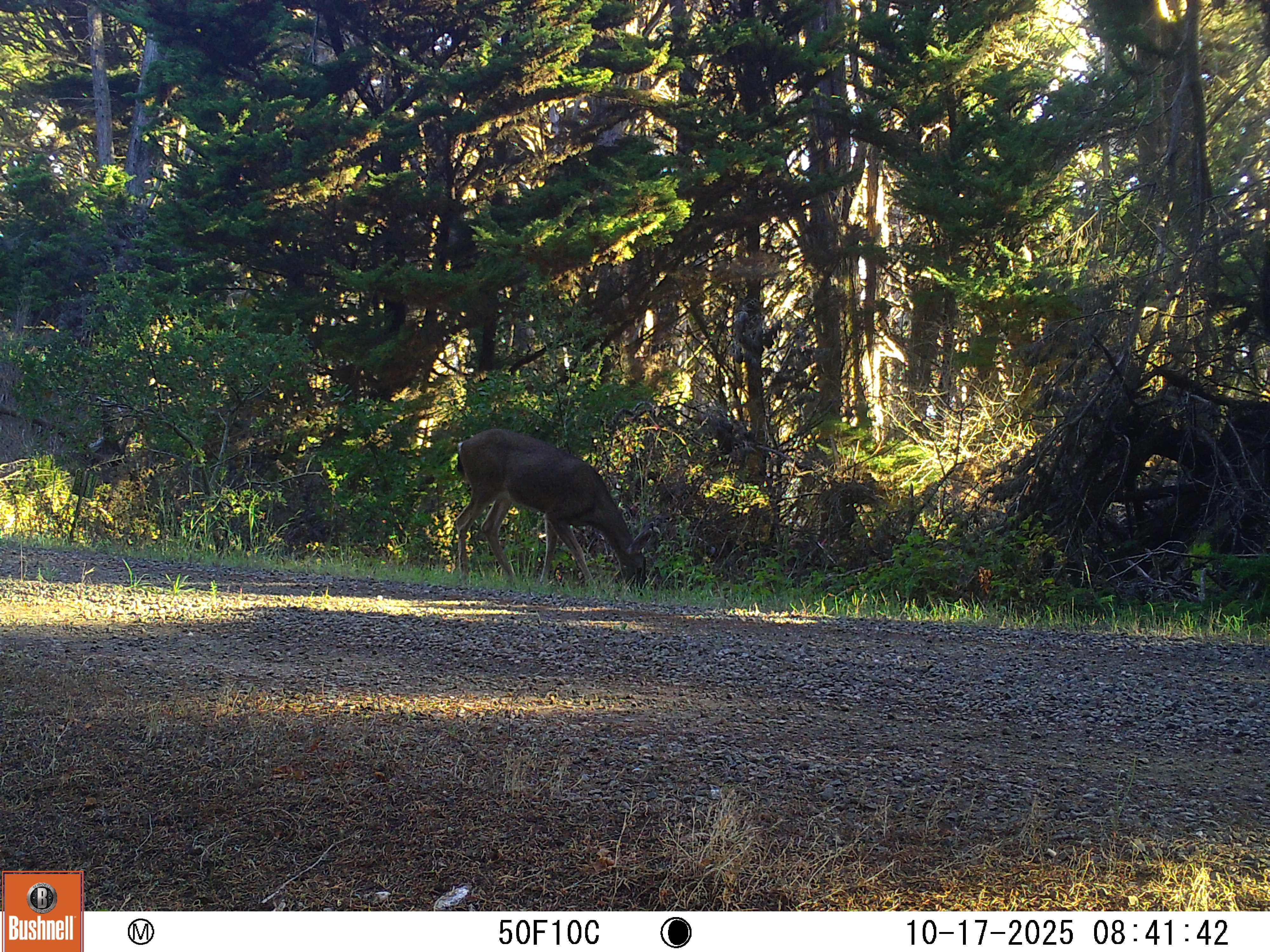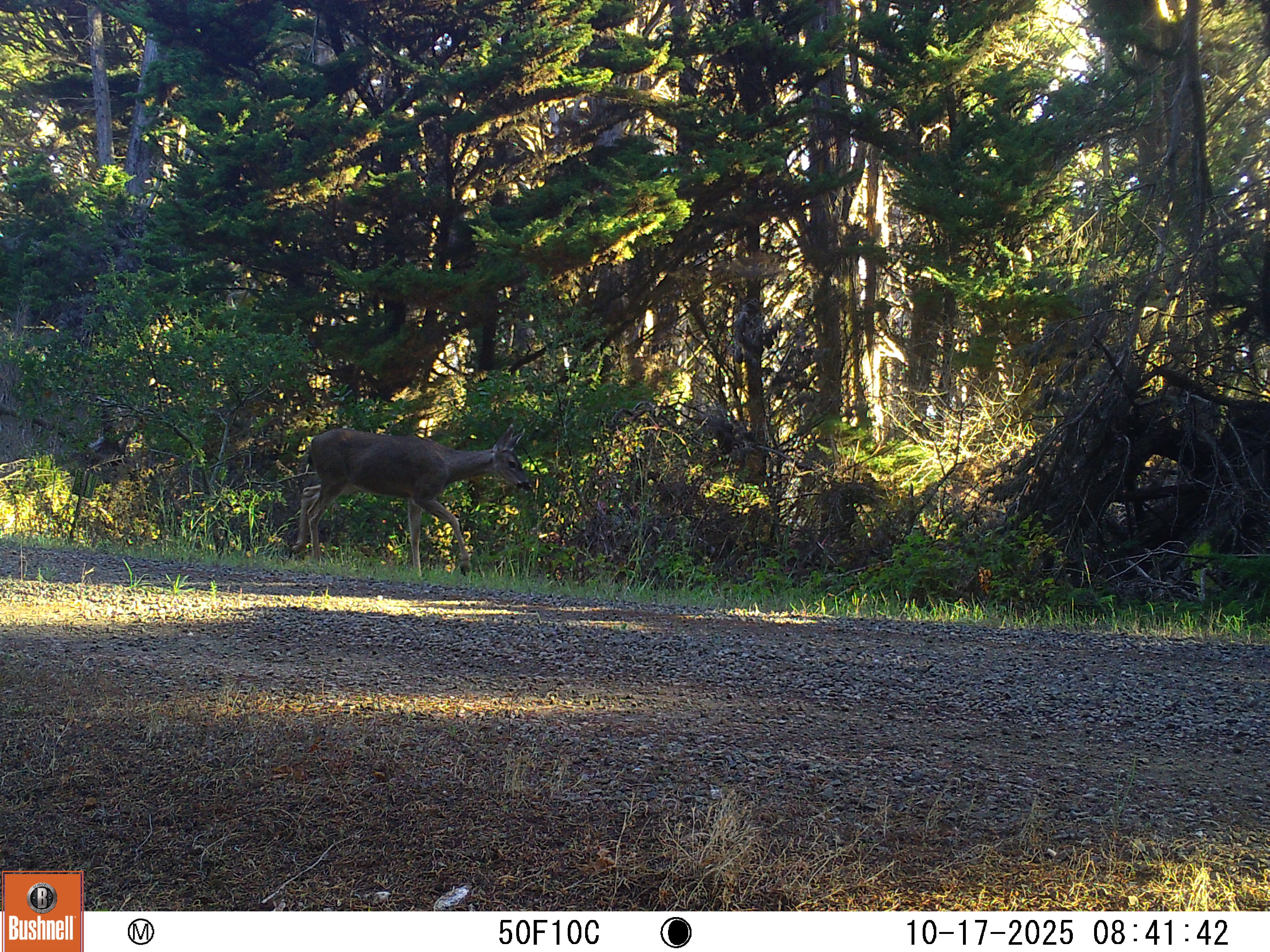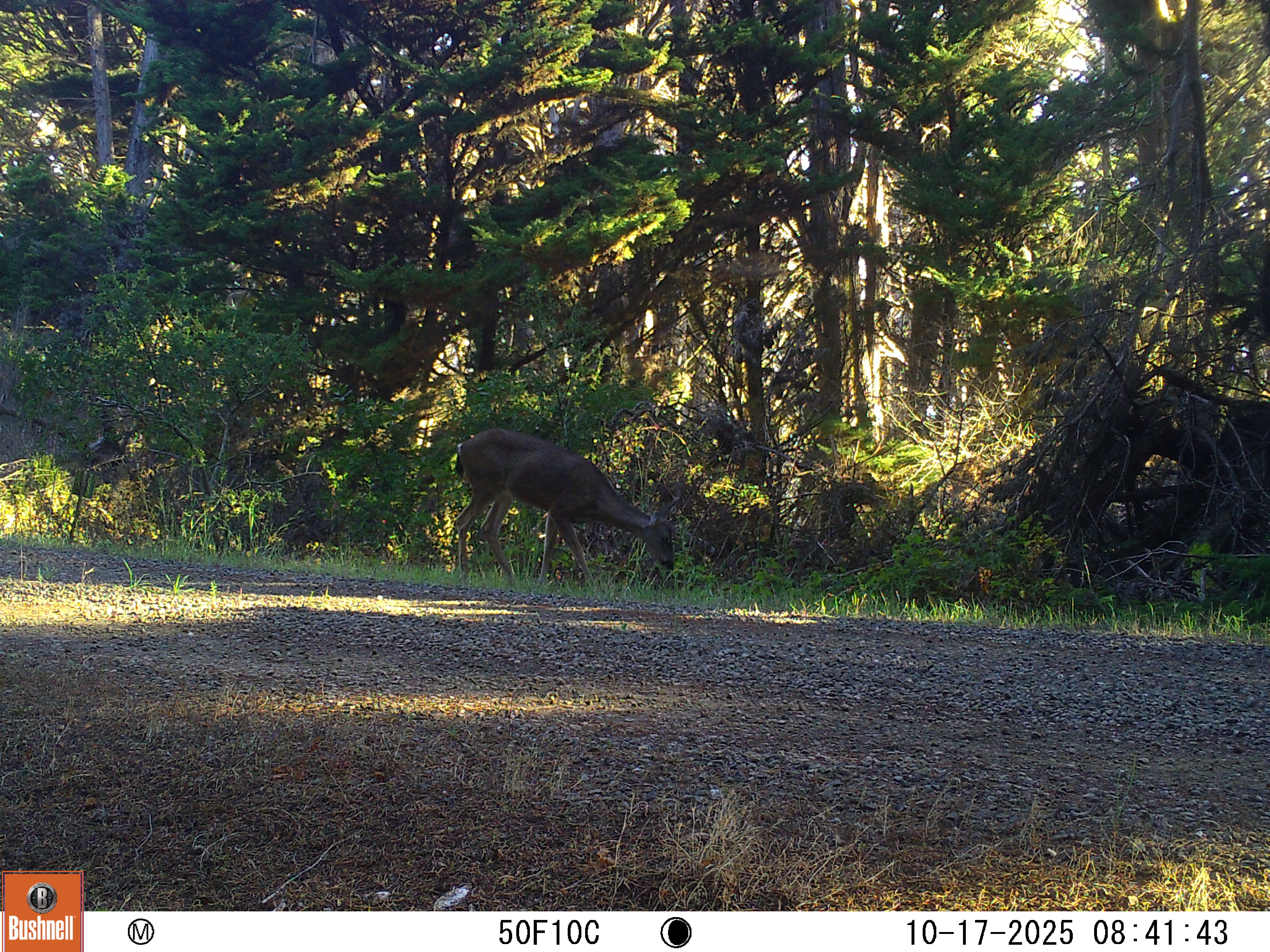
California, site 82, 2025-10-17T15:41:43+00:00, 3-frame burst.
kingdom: Animalia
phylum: Chordata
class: Mammalia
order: Artiodactyla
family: Cervidae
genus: Odocoileus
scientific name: Odocoileus hemionus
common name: mule deer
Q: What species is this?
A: Mule deer (Odocoileus hemionus).